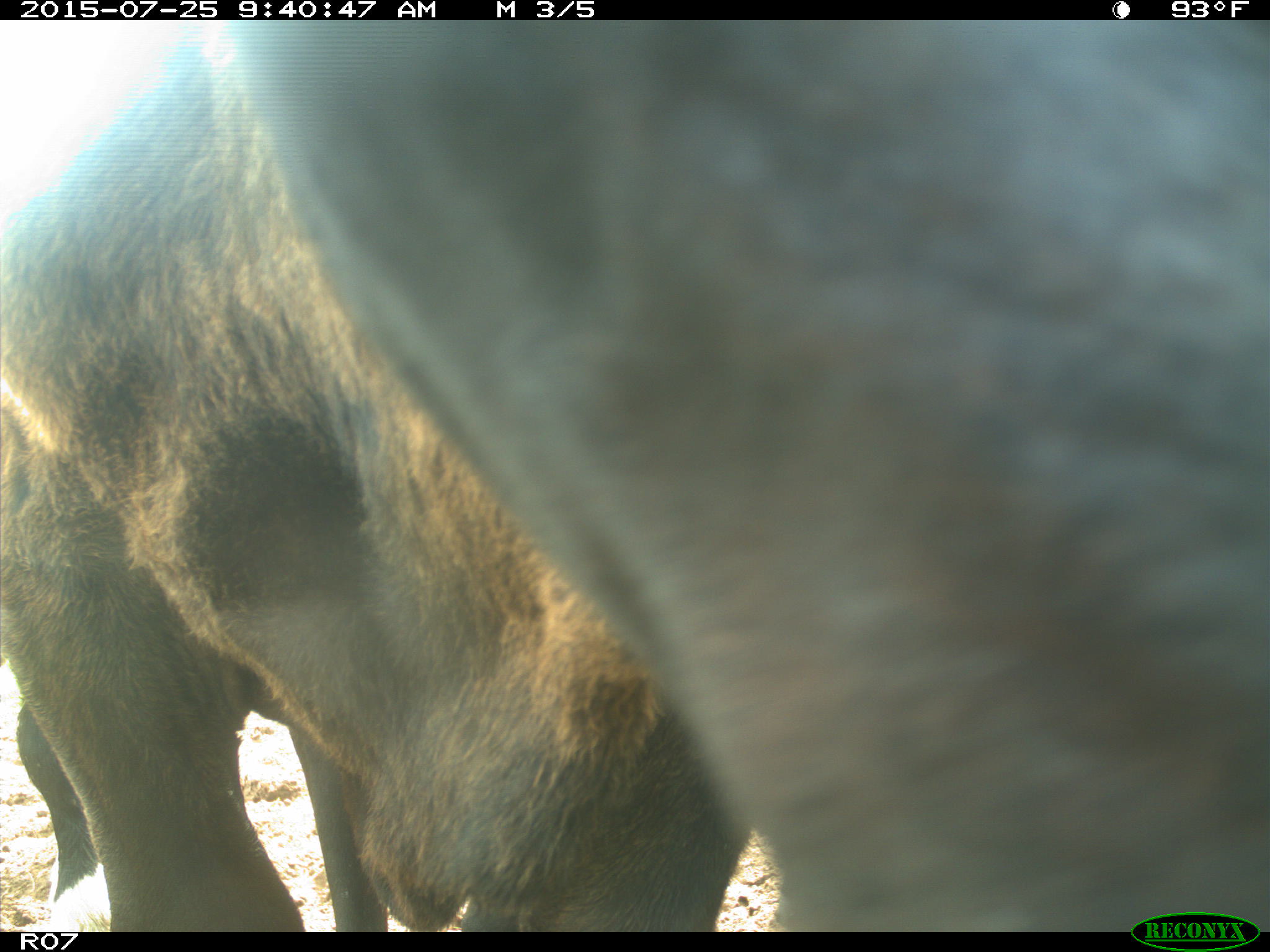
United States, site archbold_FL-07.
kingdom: Animalia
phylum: Chordata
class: Mammalia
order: Artiodactyla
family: Bovidae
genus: Bos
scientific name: Bos taurus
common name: domestic cow